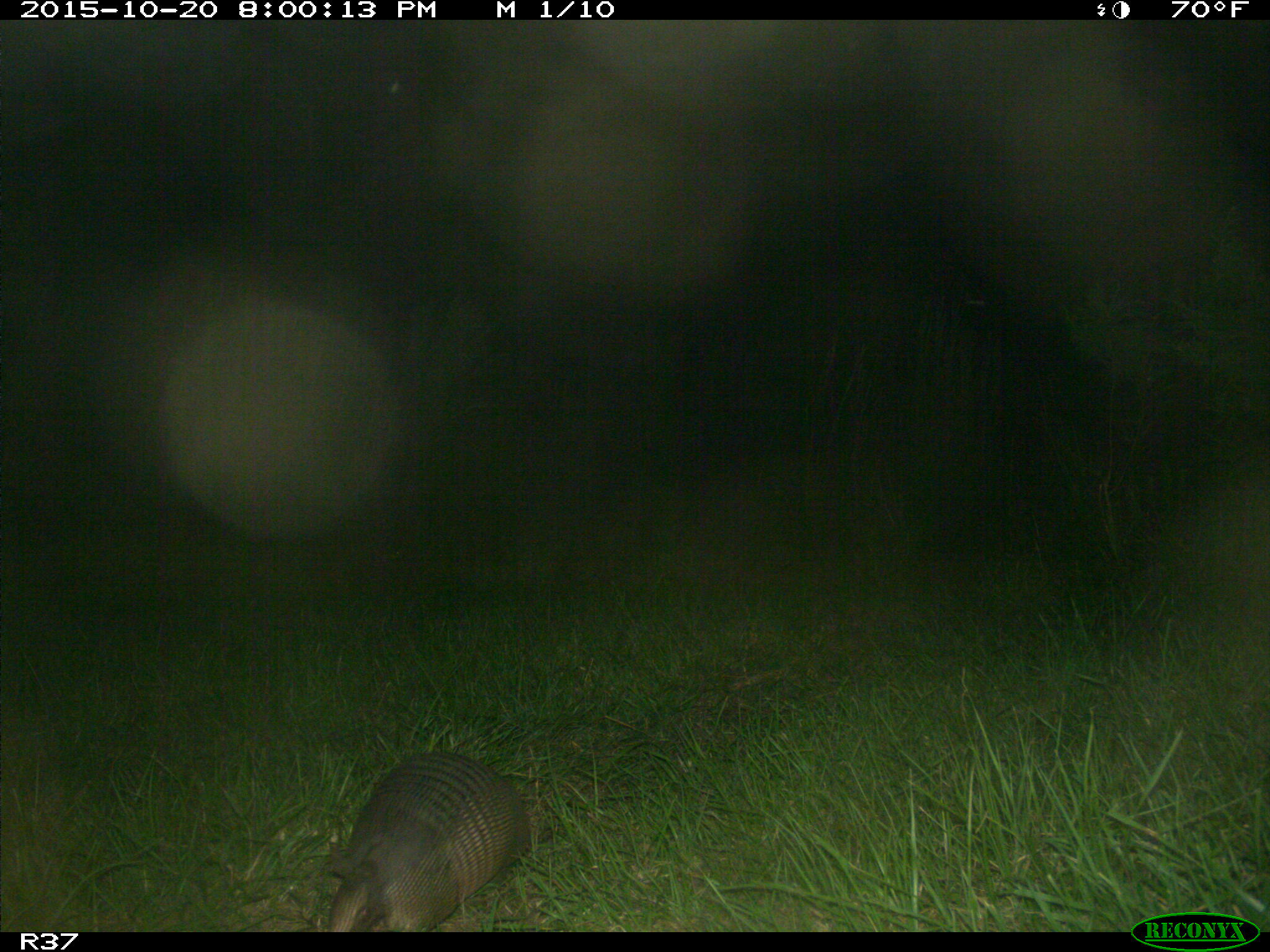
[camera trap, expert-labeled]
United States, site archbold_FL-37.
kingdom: Animalia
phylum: Chordata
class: Mammalia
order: Cingulata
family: Dasypodidae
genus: Dasypus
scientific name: Dasypus novemcinctus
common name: nine-banded armadillo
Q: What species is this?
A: Dasypus novemcinctus (nine-banded armadillo).